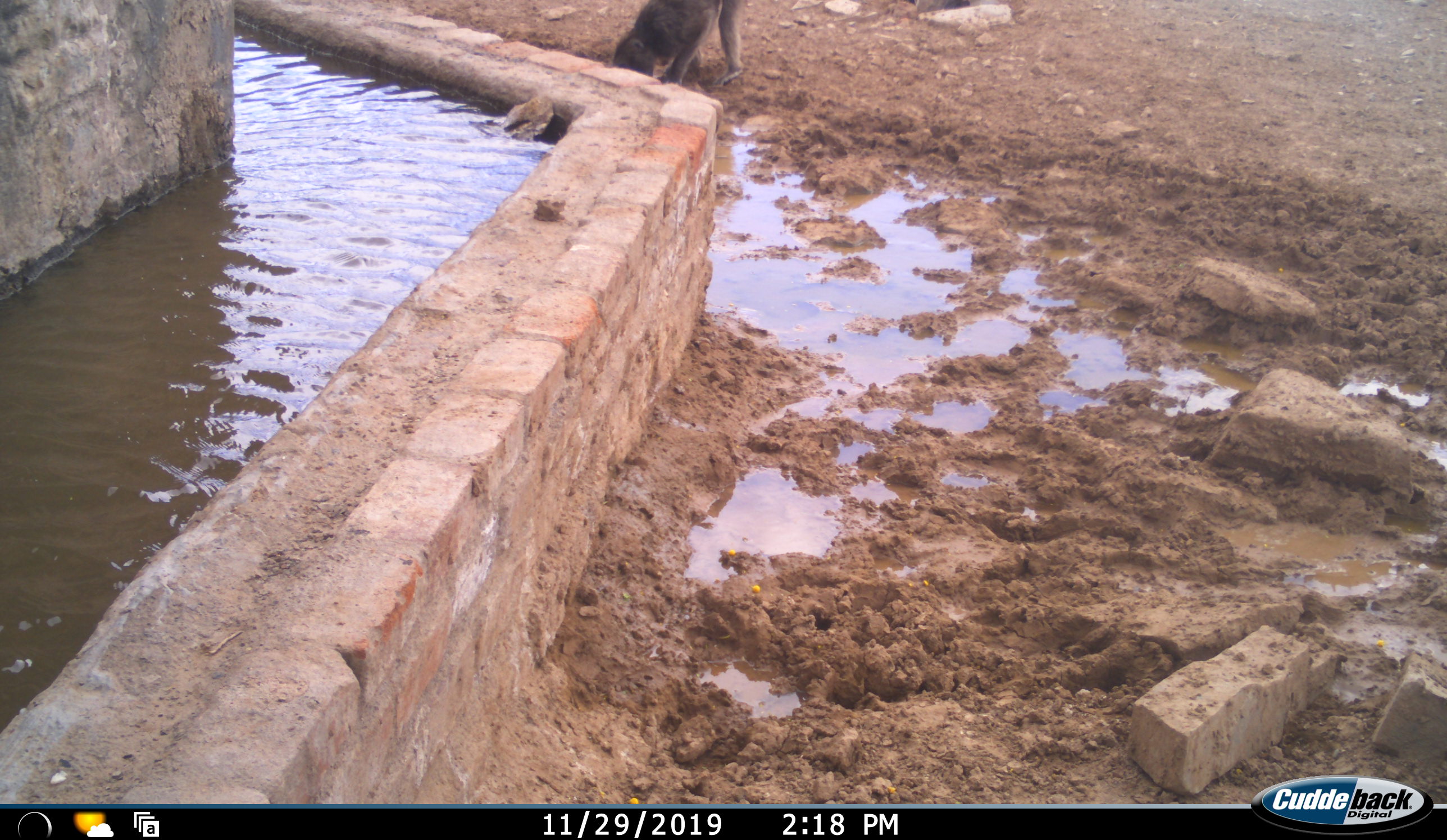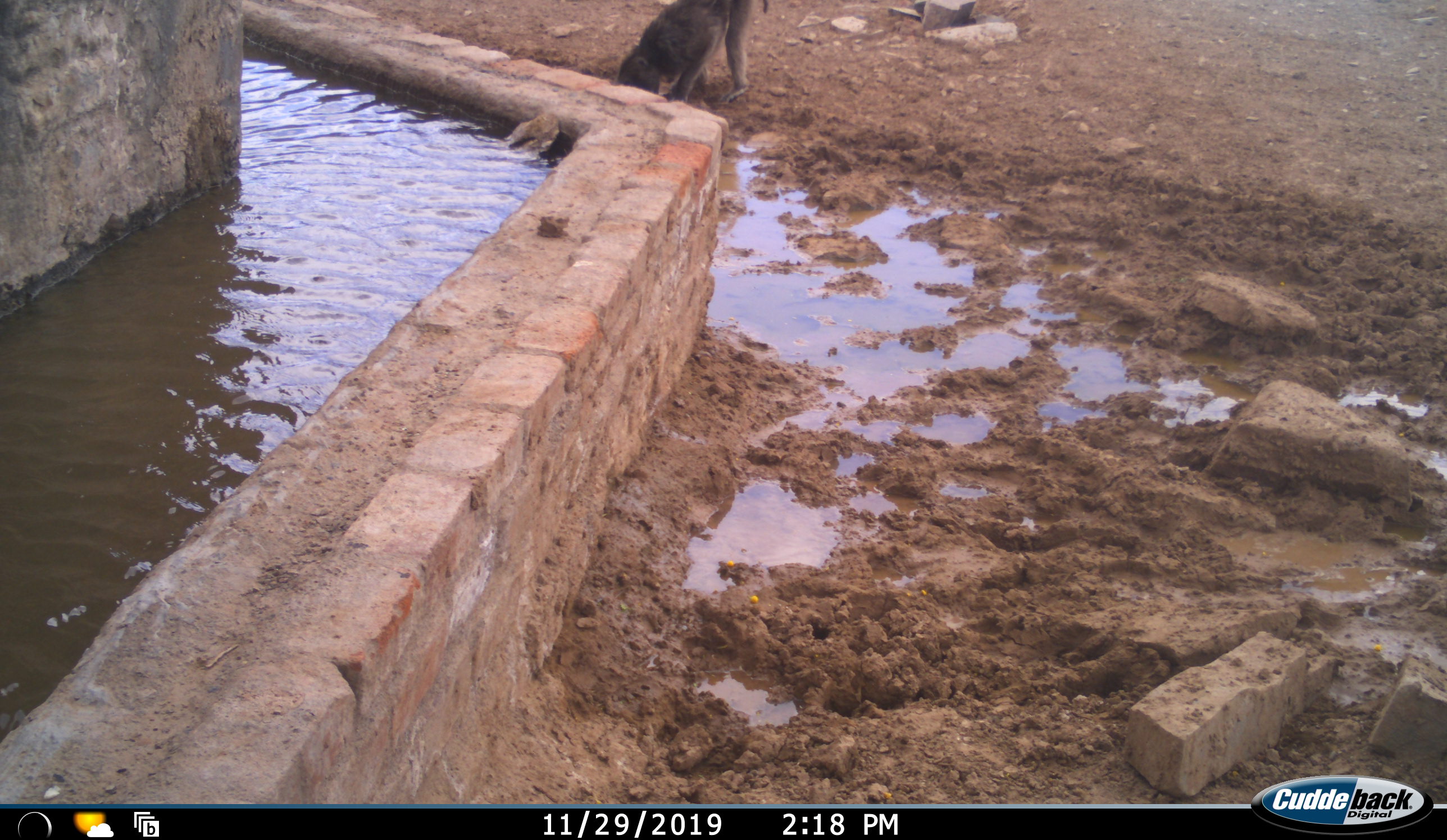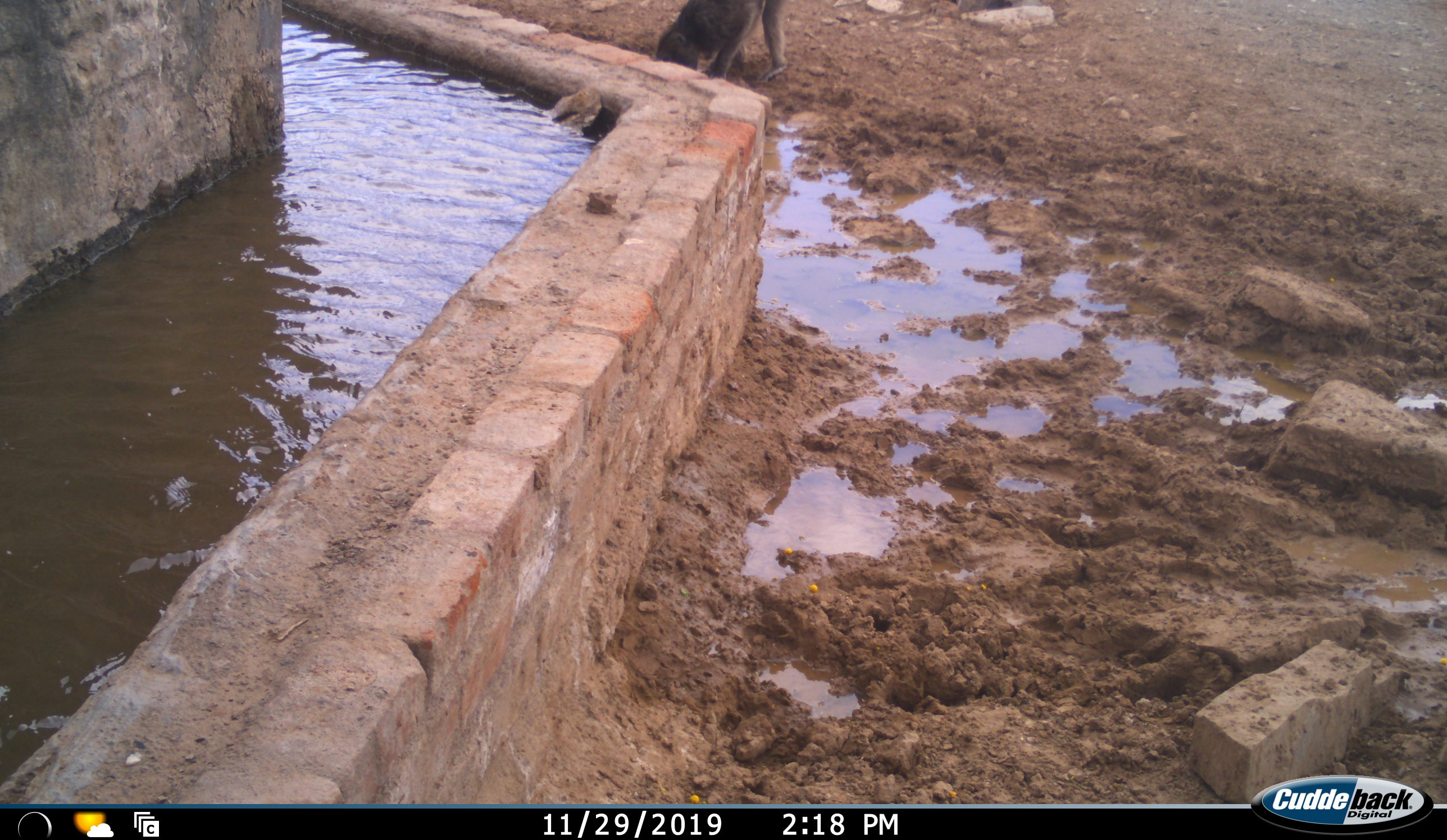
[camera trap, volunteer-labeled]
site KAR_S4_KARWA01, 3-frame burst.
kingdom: Animalia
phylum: Chordata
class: Mammalia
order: Primates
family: Cercopithecidae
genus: Papio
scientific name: Papio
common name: baboon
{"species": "baboon (Papio)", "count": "1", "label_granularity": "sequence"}